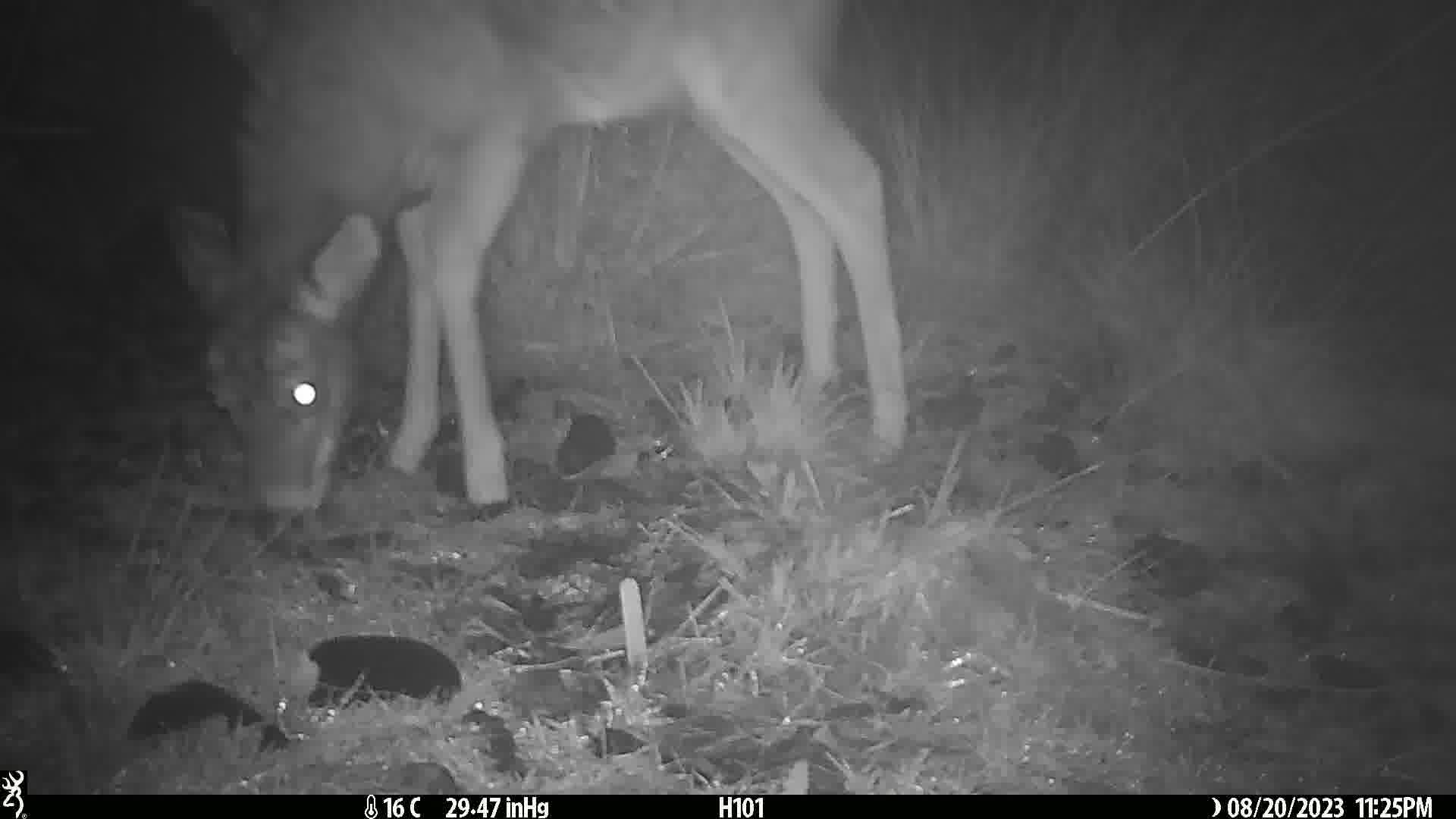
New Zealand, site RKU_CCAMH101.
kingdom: Animalia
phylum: Chordata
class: Mammalia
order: Artiodactyla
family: Cervidae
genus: Odocoileus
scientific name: Odocoileus virginianus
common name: white-tailed deer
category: white tailed deer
White tailed deer (white-tailed deer) (Odocoileus virginianus).